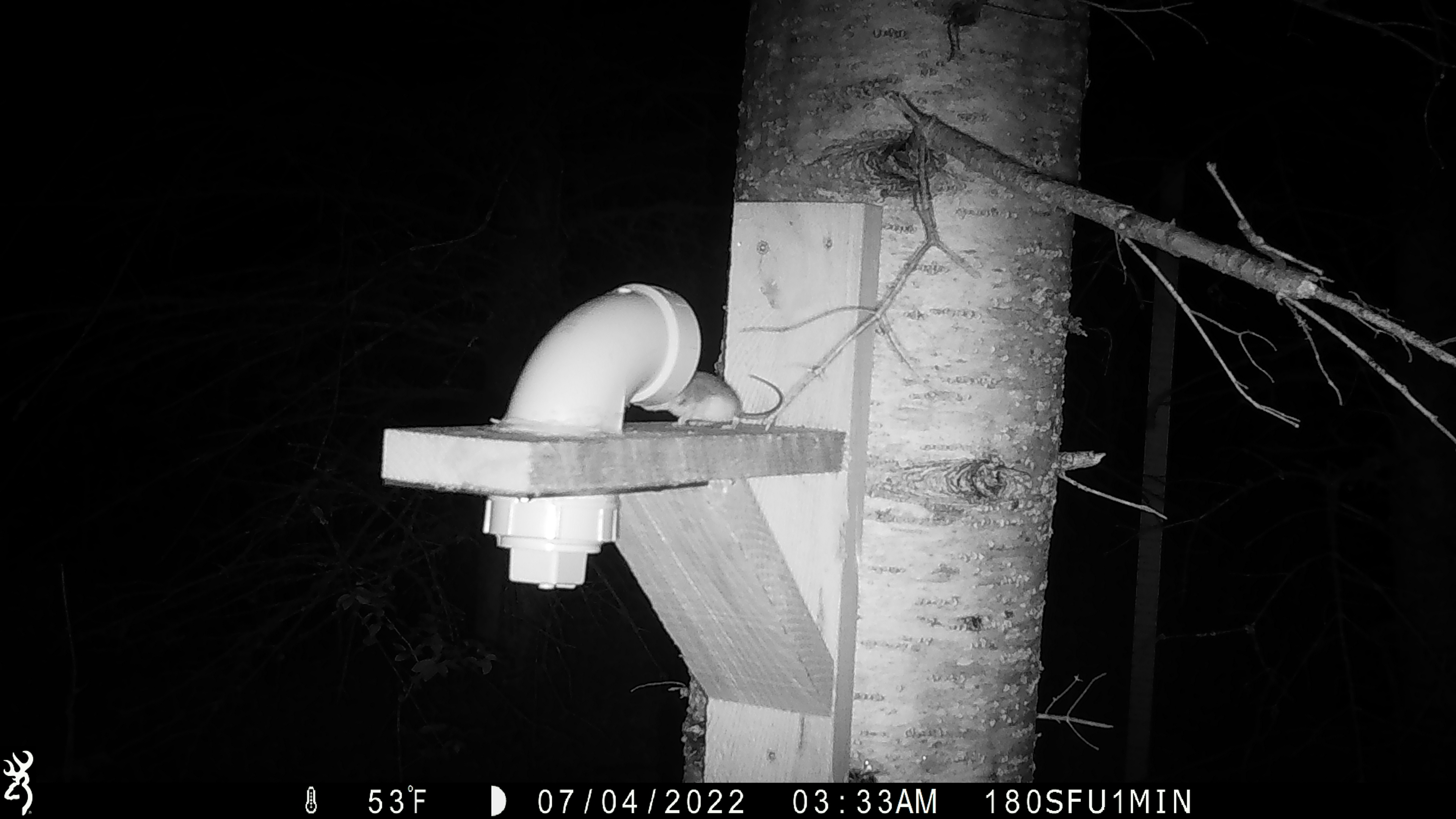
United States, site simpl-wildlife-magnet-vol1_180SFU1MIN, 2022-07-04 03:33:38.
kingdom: Animalia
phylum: Chordata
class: Mammalia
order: Rodentia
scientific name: Rodentia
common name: mouse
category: mouse sp.